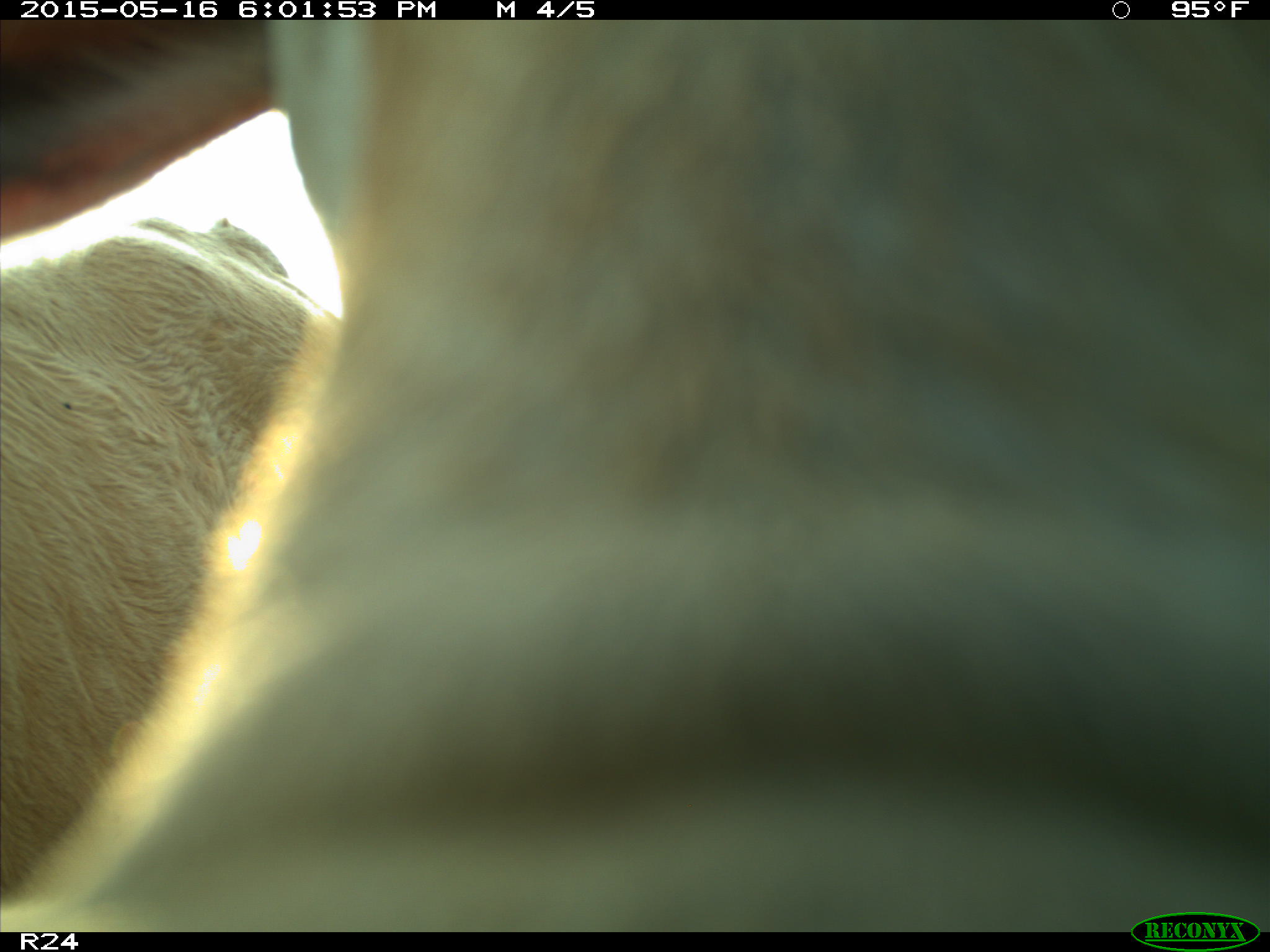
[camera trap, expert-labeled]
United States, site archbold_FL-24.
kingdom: Animalia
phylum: Chordata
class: Mammalia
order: Artiodactyla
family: Bovidae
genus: Bos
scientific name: Bos taurus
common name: domestic cow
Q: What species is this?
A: Bos taurus (domestic cow).